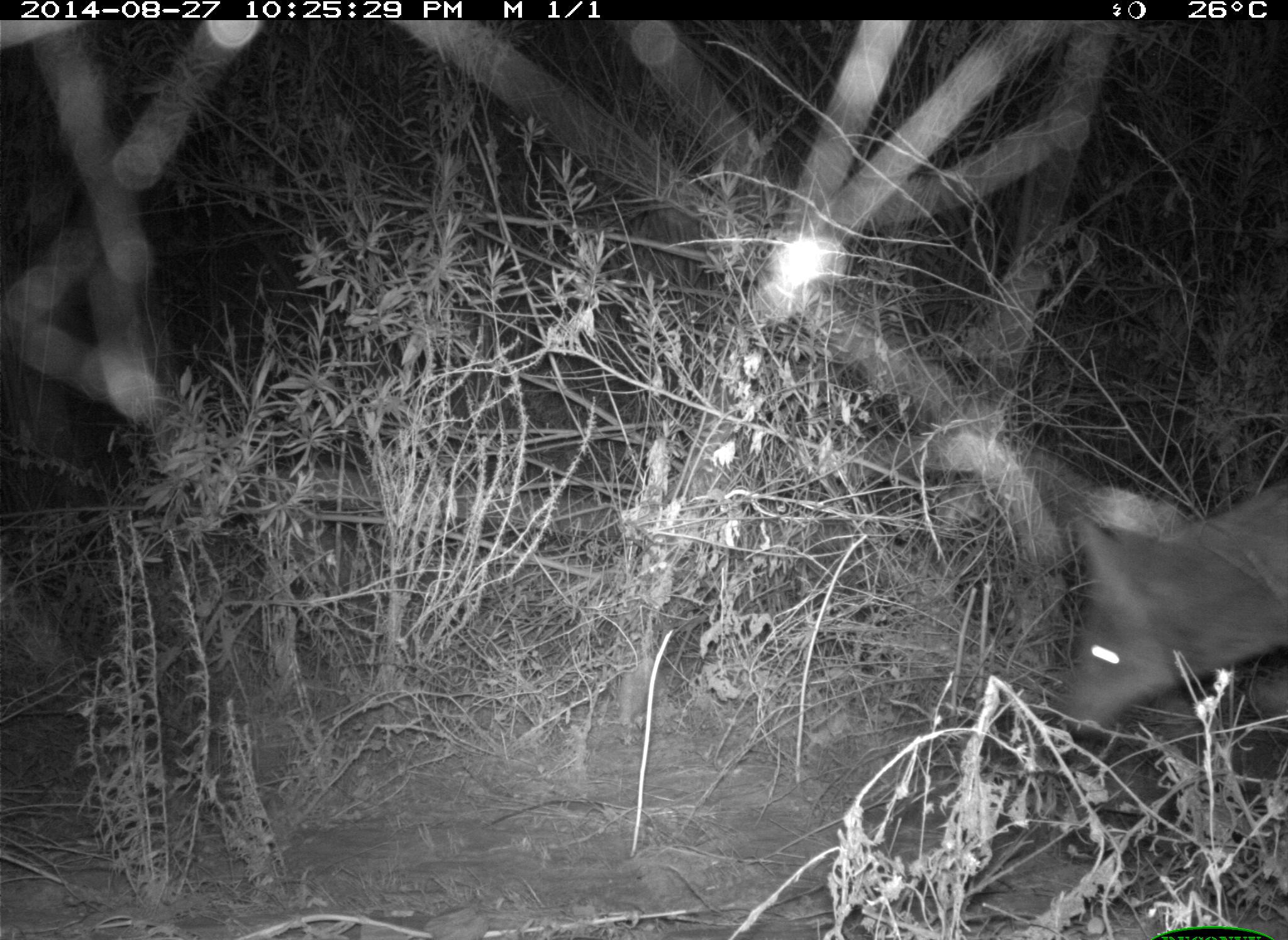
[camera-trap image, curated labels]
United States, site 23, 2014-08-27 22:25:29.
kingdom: Animalia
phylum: Chordata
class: Mammalia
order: Carnivora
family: Canidae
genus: Canis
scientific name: Canis latrans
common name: coyote